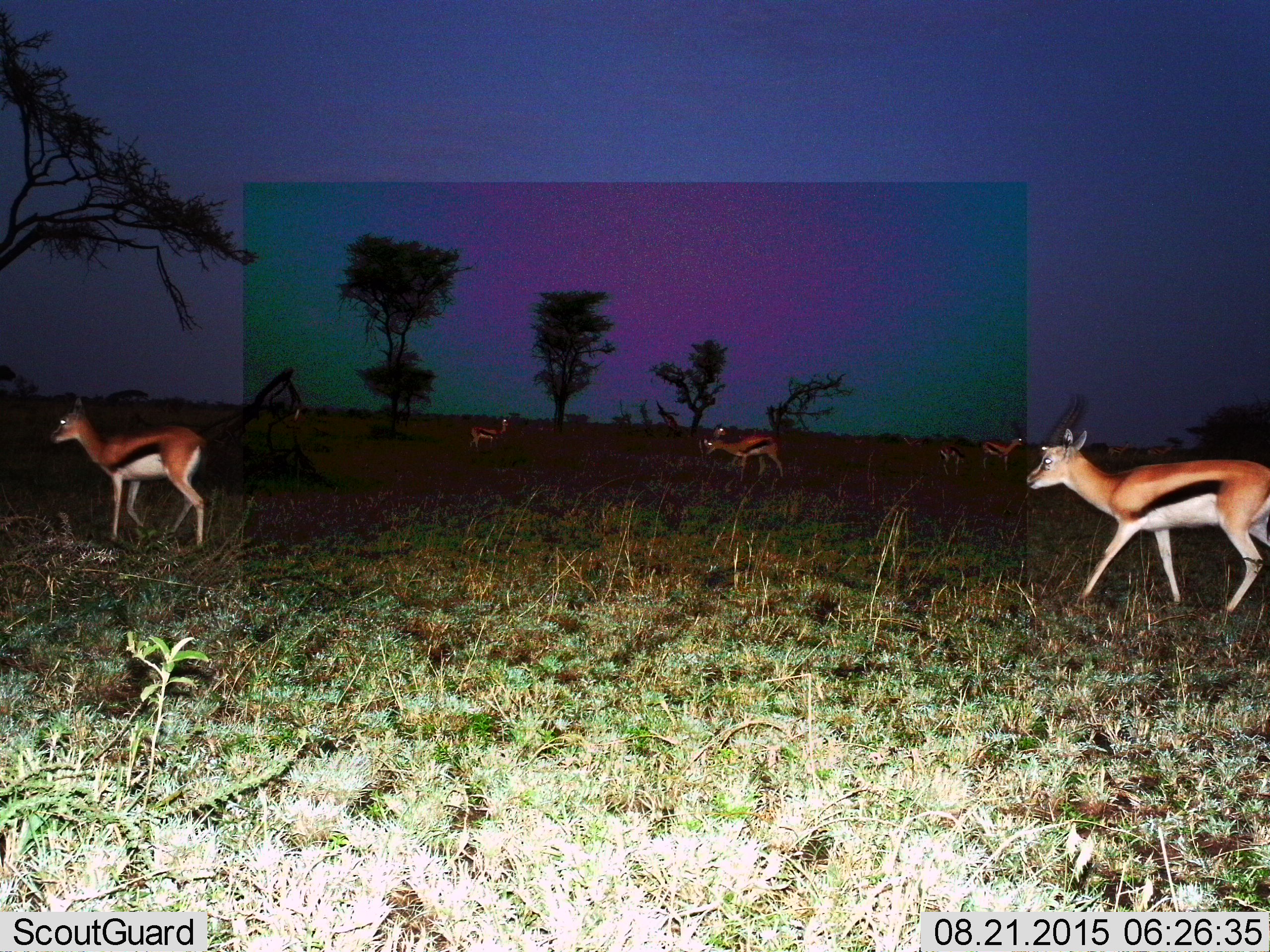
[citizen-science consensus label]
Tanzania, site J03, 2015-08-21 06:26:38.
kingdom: Animalia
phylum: Chordata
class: Mammalia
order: Artiodactyla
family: Bovidae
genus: Eudorcas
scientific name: Eudorcas thomsonii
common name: thomson's gazelle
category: gazellethomsons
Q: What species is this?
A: Gazellethomsons (thomson's gazelle) (Eudorcas thomsonii).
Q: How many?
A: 8.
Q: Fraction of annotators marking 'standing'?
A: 40%.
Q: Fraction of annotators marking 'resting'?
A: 0%.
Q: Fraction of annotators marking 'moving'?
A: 100%.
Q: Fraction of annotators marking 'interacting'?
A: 0%.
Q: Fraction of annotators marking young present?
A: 20%.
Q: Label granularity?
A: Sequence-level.